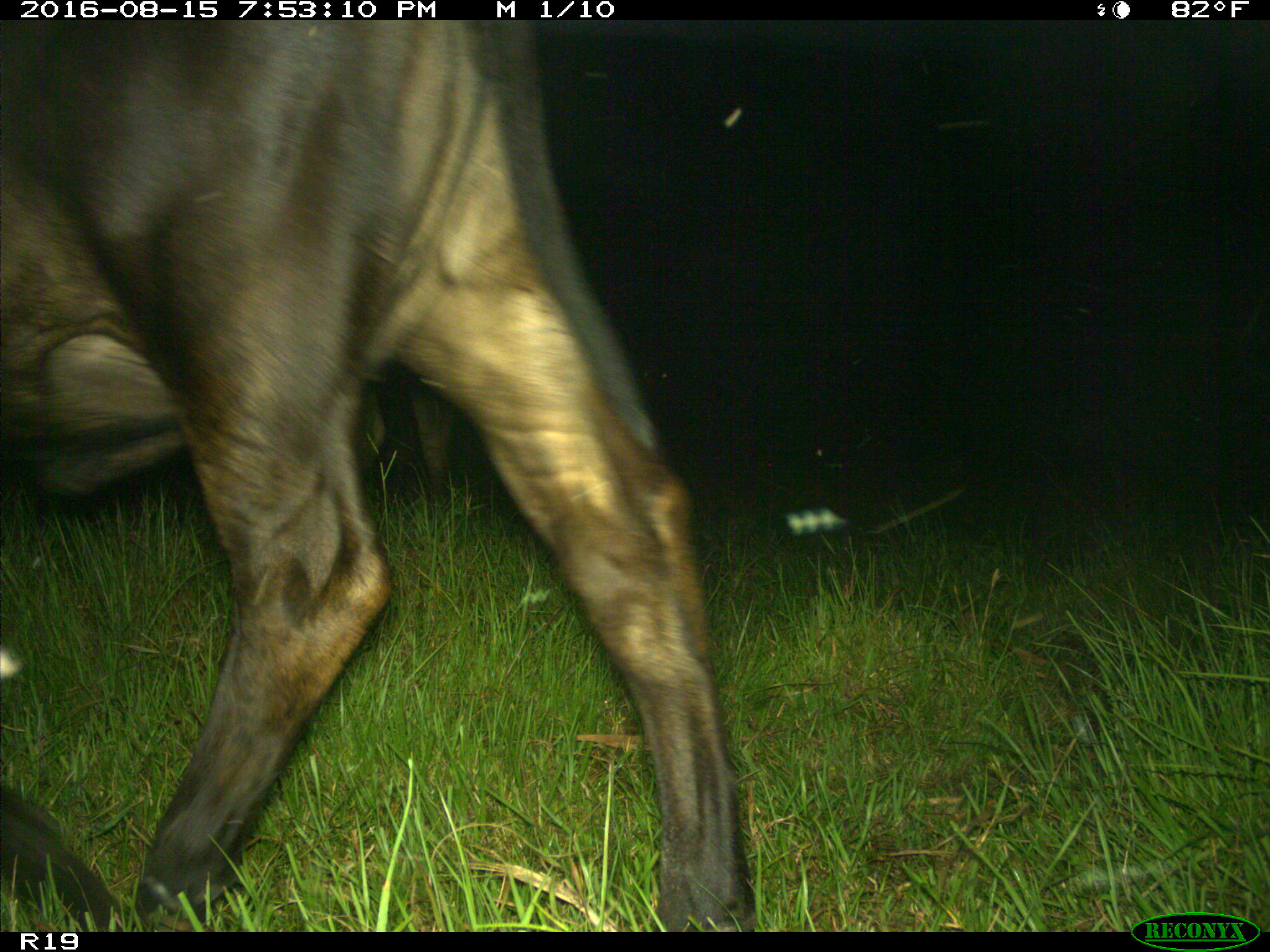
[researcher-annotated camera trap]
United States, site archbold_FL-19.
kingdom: Animalia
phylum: Chordata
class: Mammalia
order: Artiodactyla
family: Bovidae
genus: Bos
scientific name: Bos taurus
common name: domestic cow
Bos taurus (domestic cow).